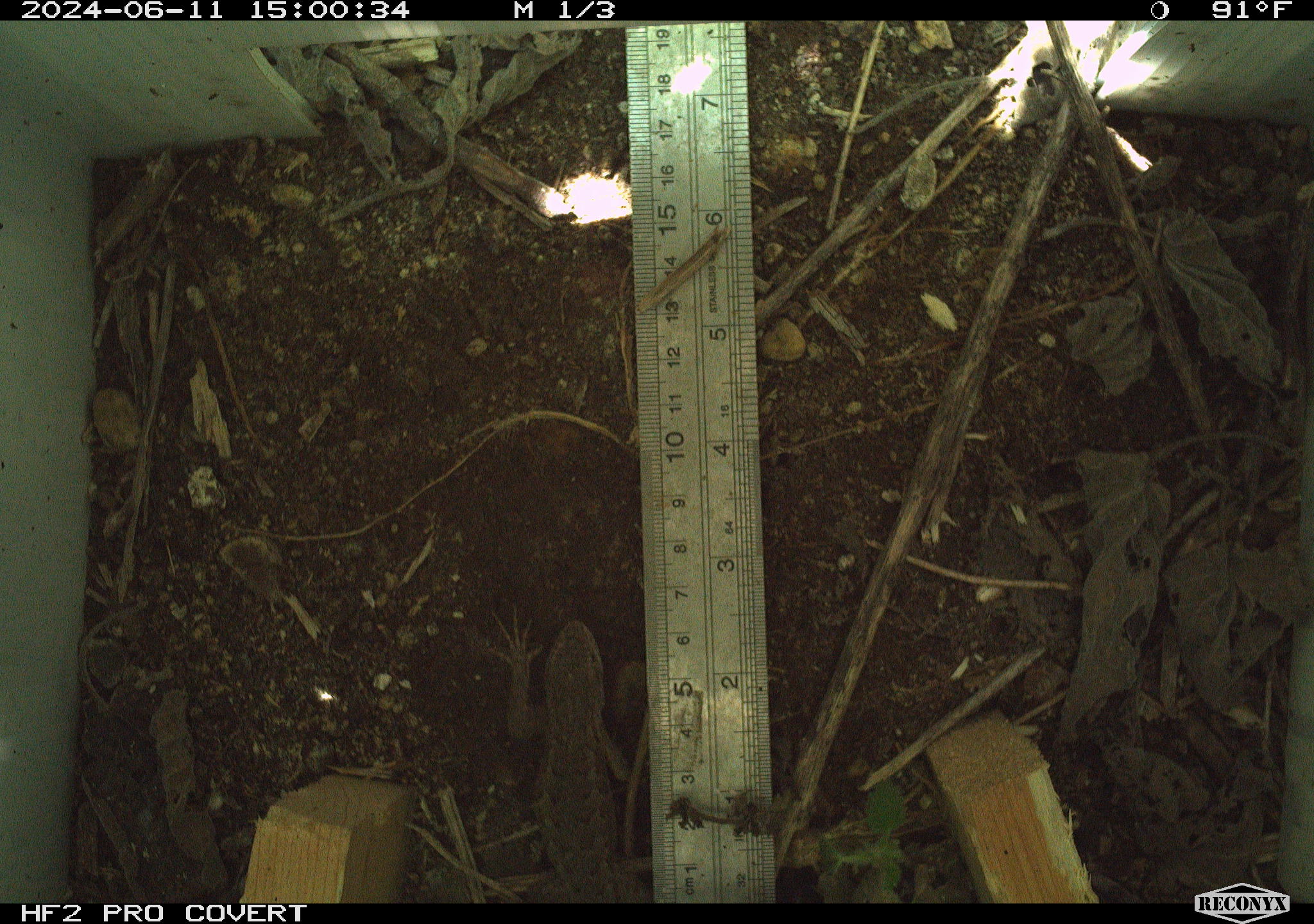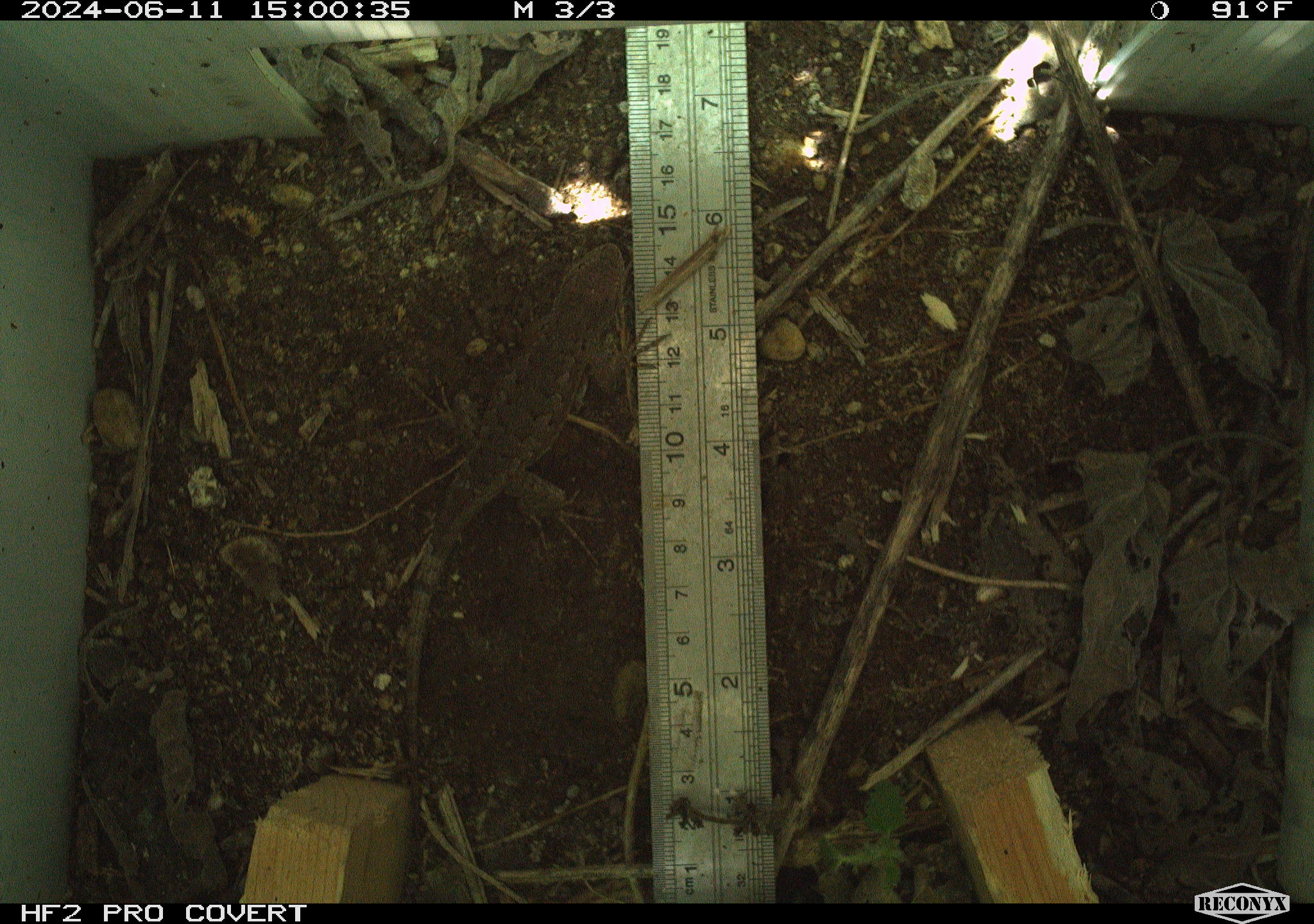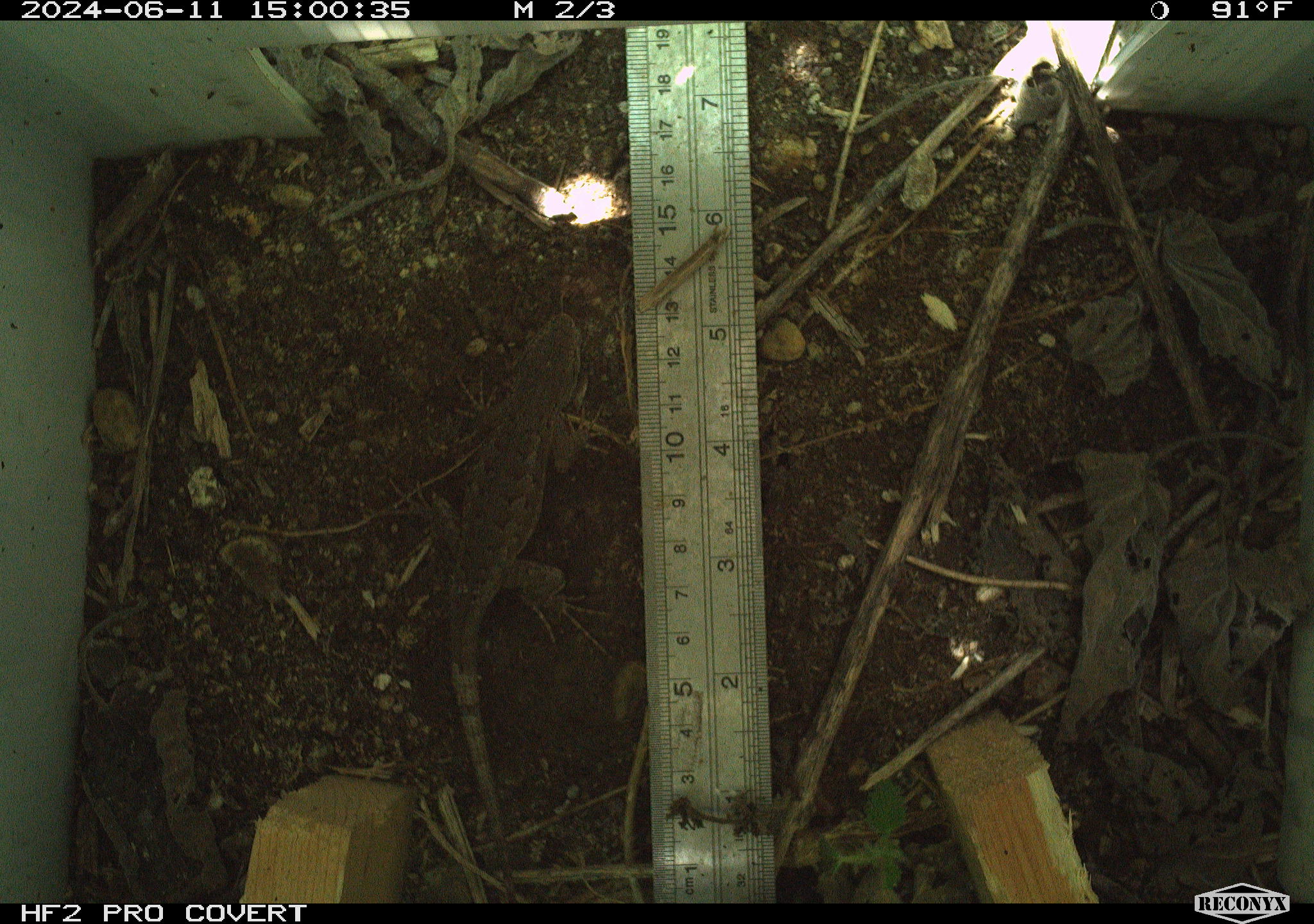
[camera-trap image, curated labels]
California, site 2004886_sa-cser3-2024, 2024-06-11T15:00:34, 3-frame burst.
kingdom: Animalia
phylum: Chordata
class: Reptilia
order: Squamata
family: Phrynosomatidae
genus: Sceloporus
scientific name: Sceloporus occidentalis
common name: western fence lizard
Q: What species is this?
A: Western fence lizard (Sceloporus occidentalis).